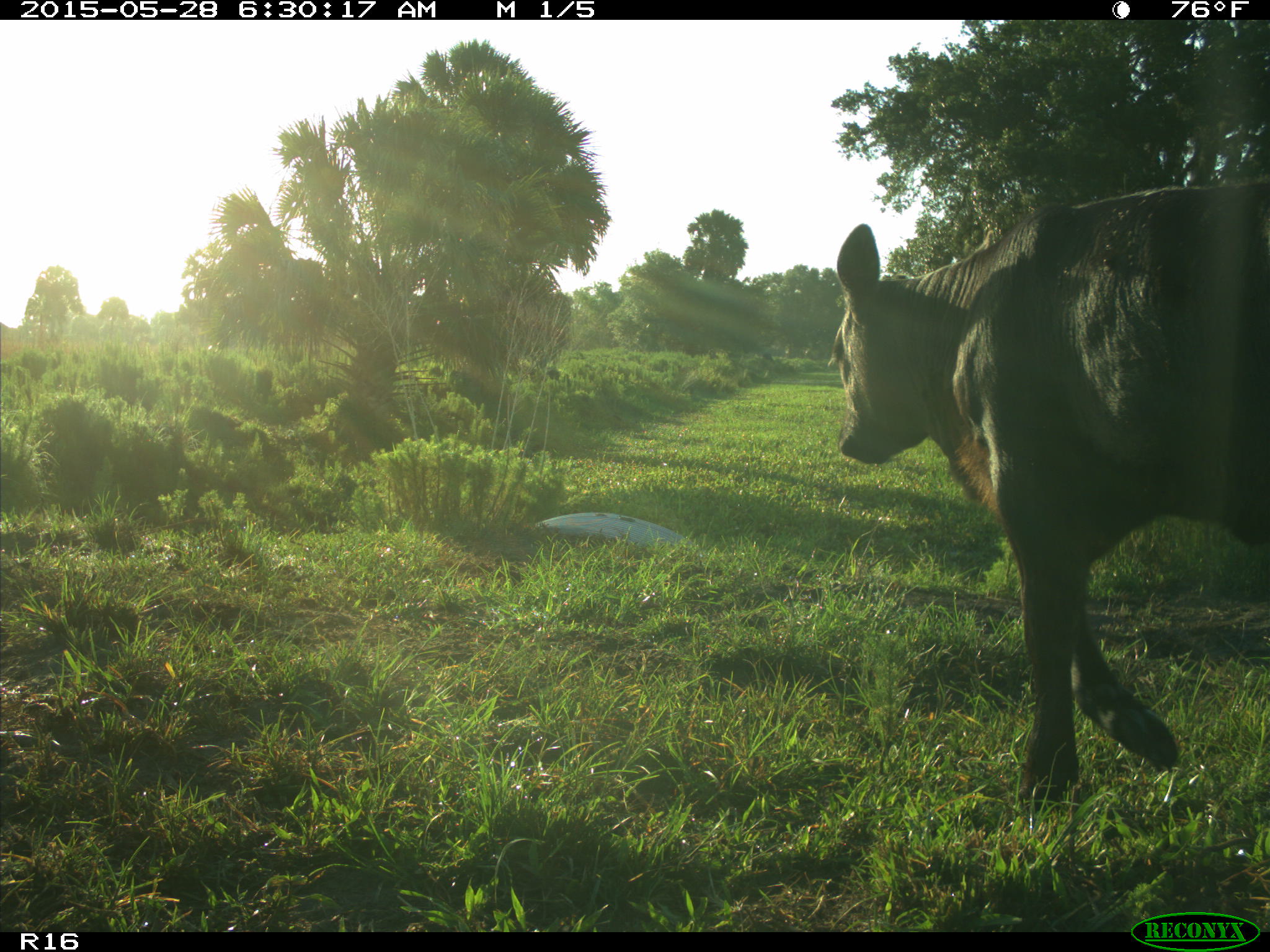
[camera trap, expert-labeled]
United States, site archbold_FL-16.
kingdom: Animalia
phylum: Chordata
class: Mammalia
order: Artiodactyla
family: Bovidae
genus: Bos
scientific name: Bos taurus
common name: domestic cow